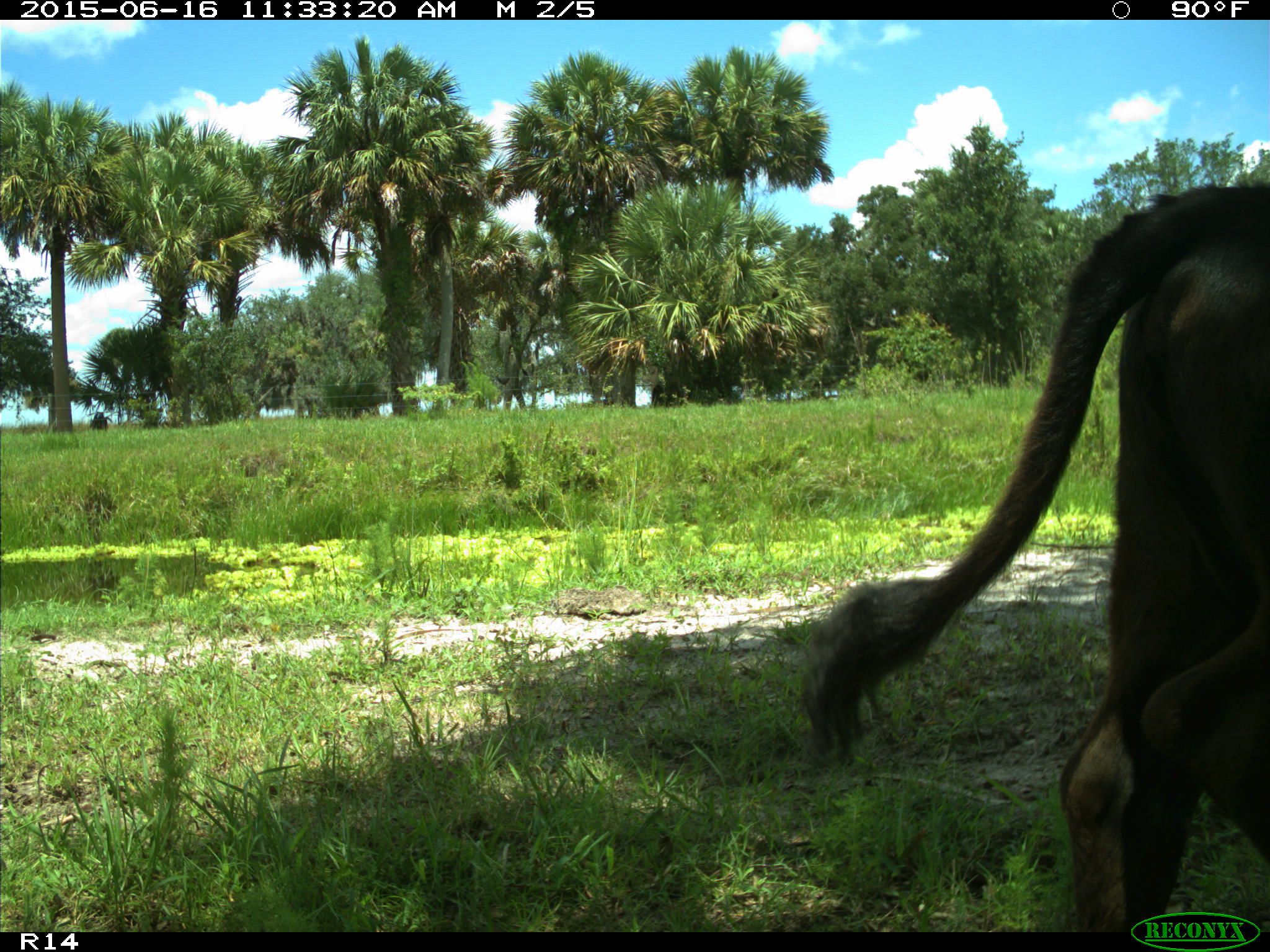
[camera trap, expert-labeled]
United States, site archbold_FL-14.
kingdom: Animalia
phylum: Chordata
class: Mammalia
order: Artiodactyla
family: Bovidae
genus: Bos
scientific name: Bos taurus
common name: domestic cow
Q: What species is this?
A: Bos taurus (domestic cow).